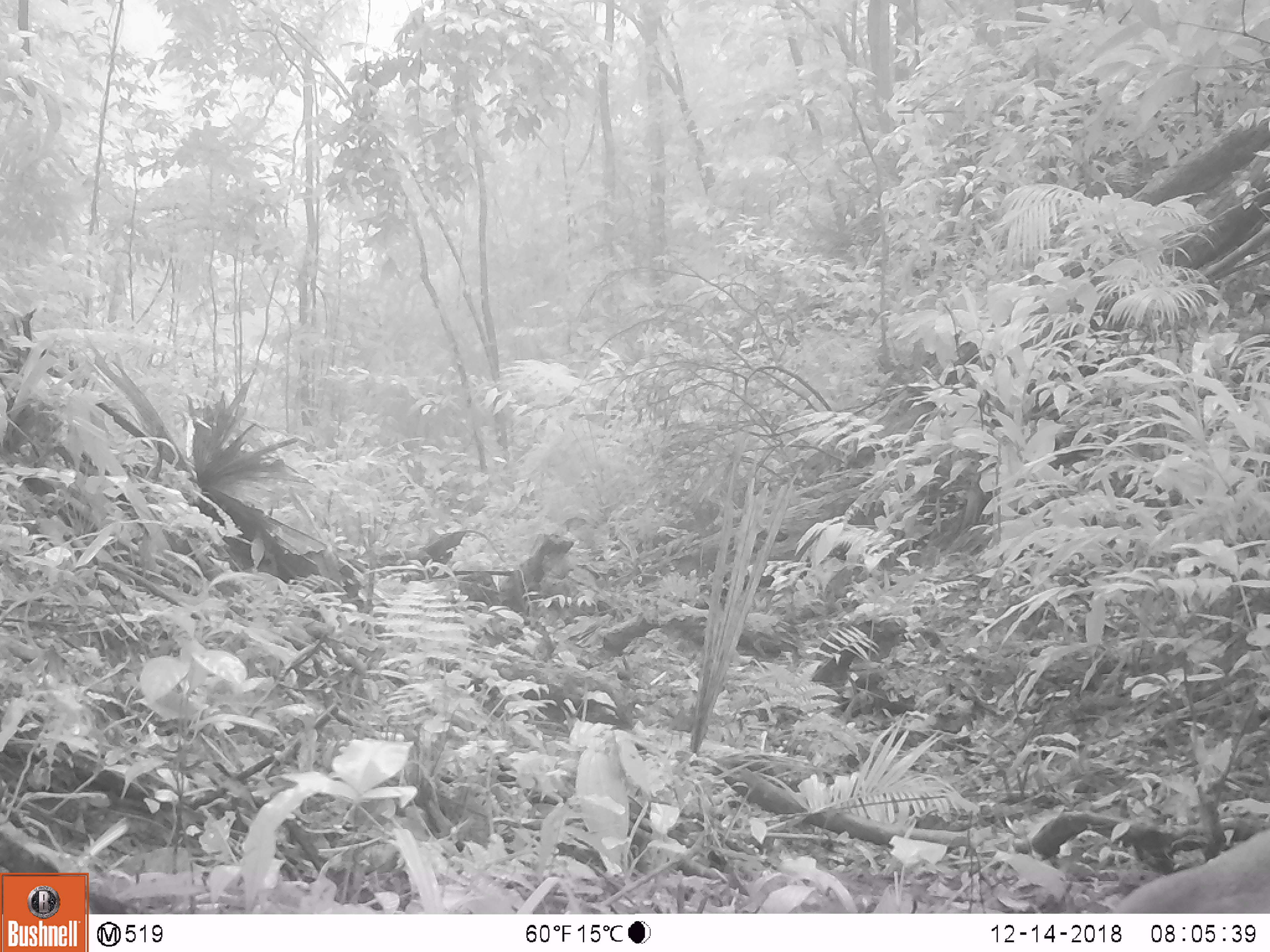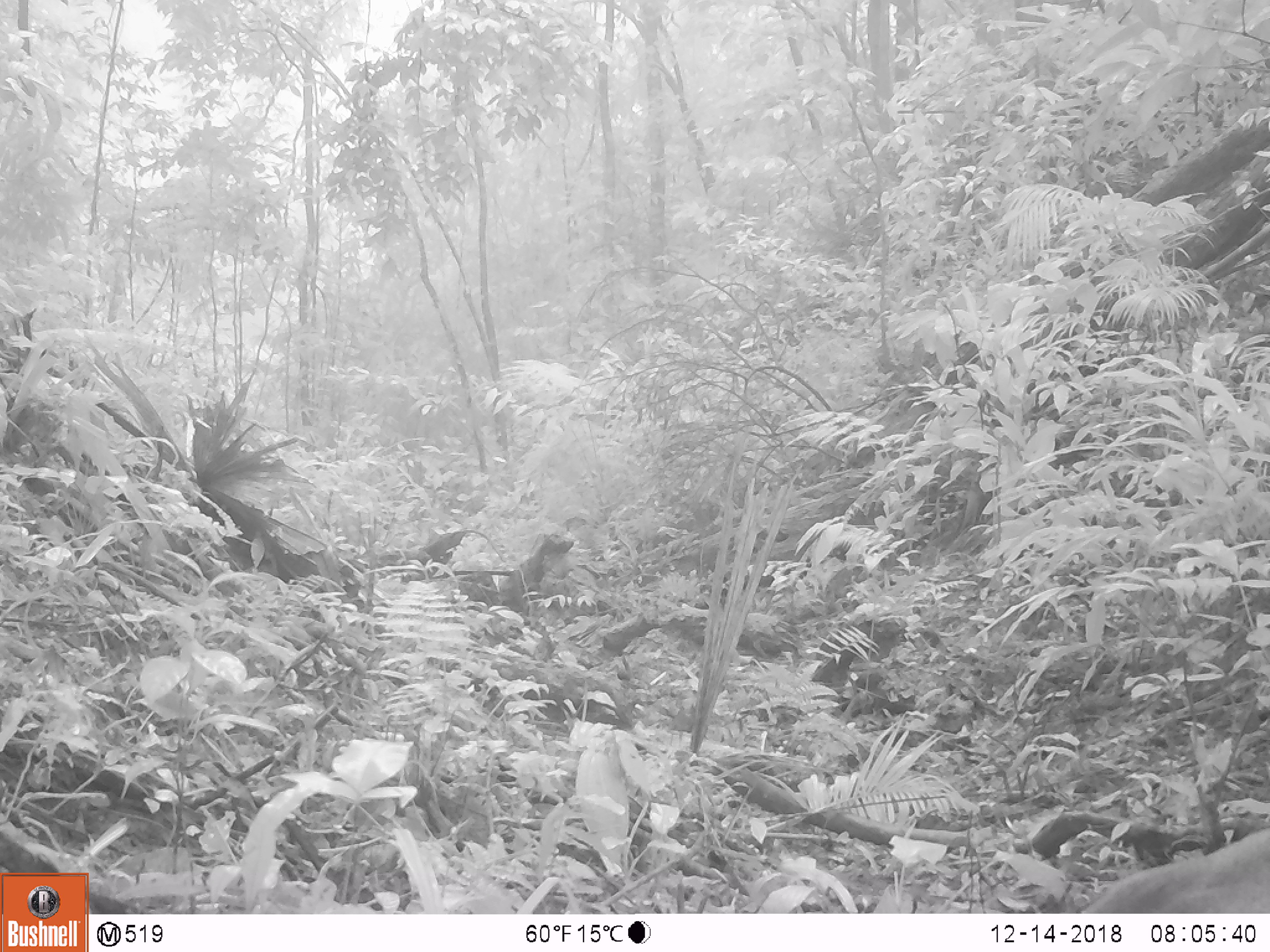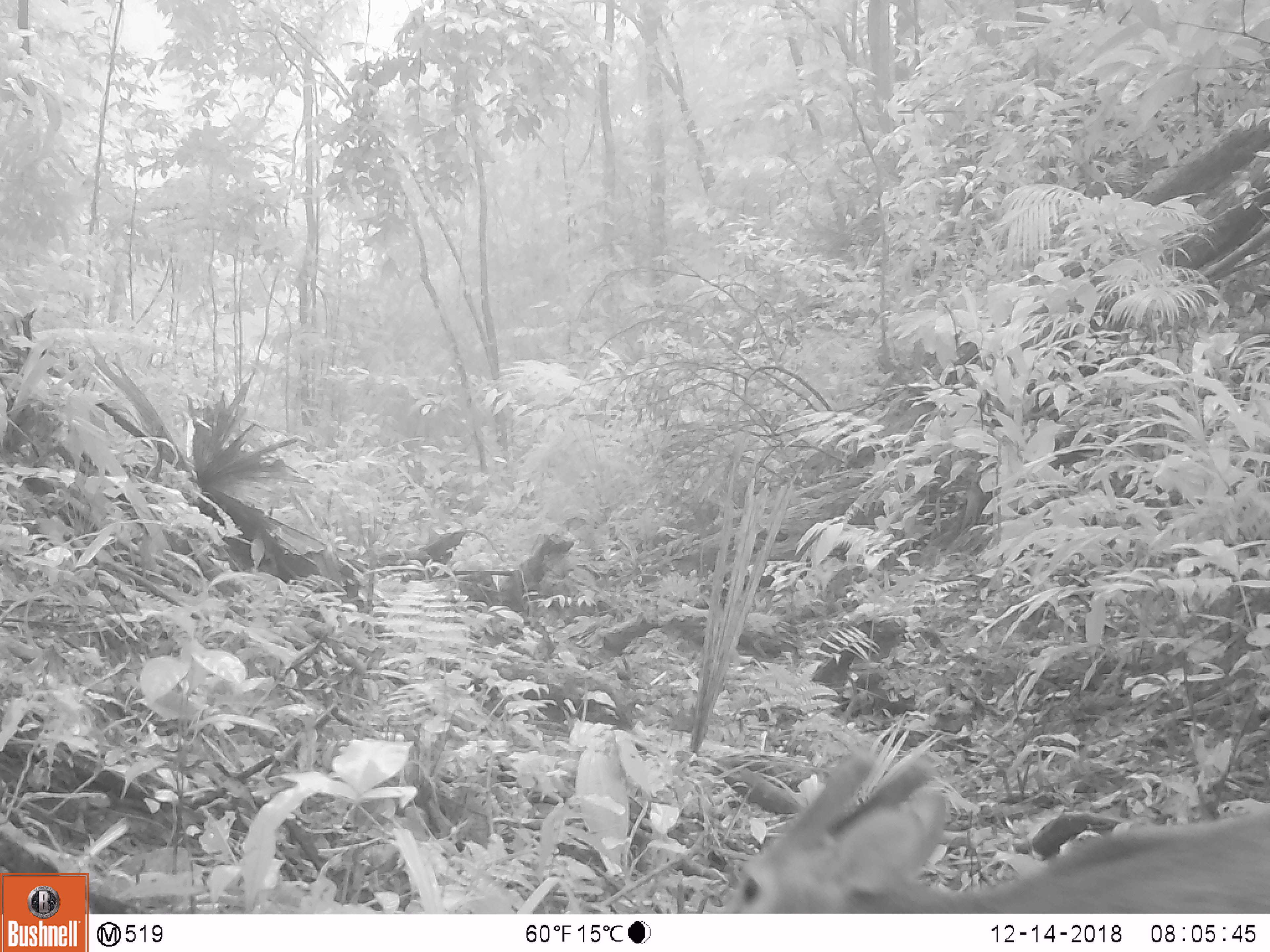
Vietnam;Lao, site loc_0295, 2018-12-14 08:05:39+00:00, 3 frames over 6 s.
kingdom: Animalia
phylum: Chordata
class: Mammalia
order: Artiodactyla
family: Cervidae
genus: Muntiacus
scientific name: Muntiacus vuquangensis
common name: large-antlered muntjac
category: large antlered muntjac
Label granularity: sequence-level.